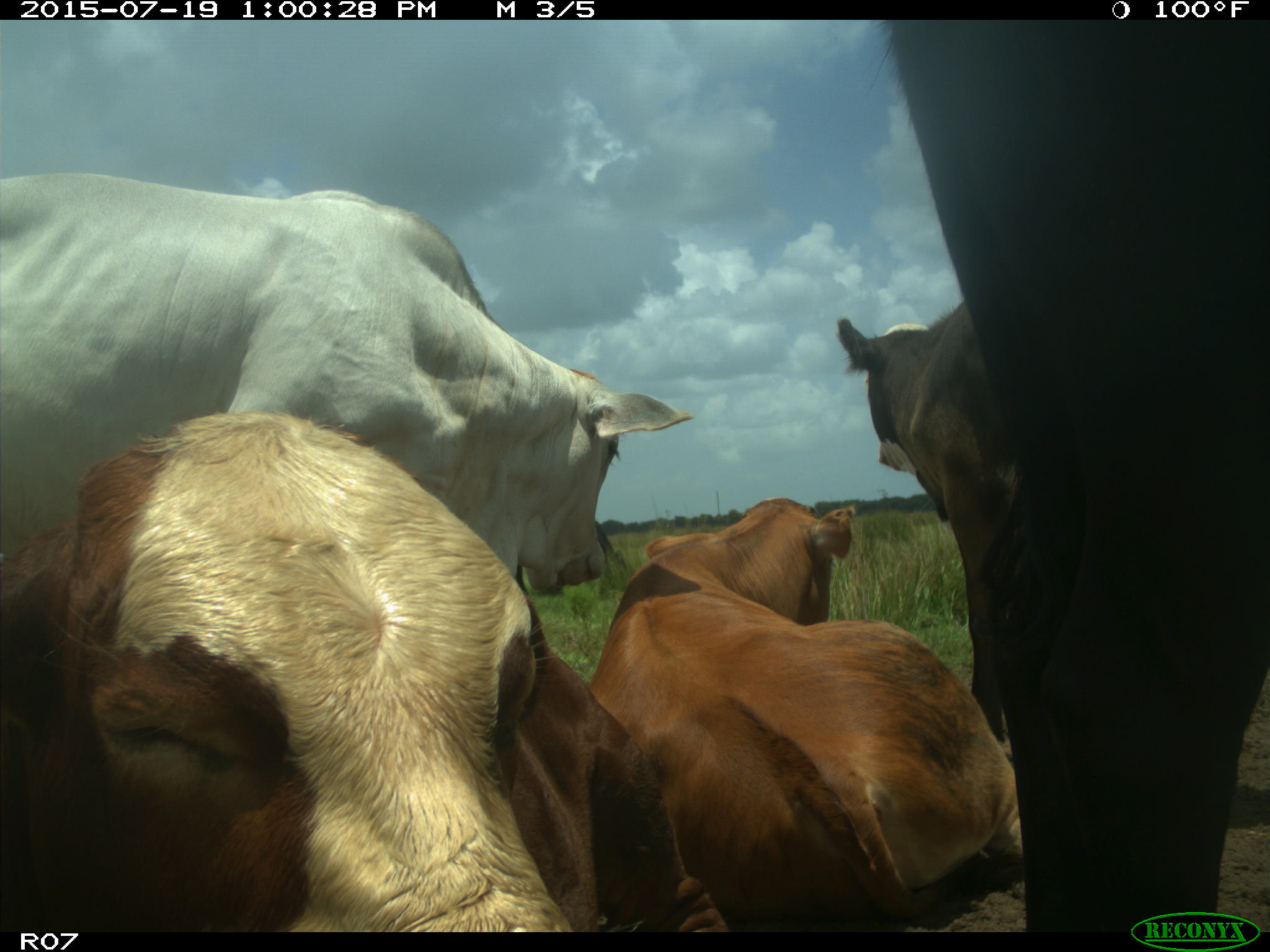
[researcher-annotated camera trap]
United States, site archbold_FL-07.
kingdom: Animalia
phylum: Chordata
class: Mammalia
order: Artiodactyla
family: Bovidae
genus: Bos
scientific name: Bos taurus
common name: domestic cow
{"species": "Bos taurus (domestic cow)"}